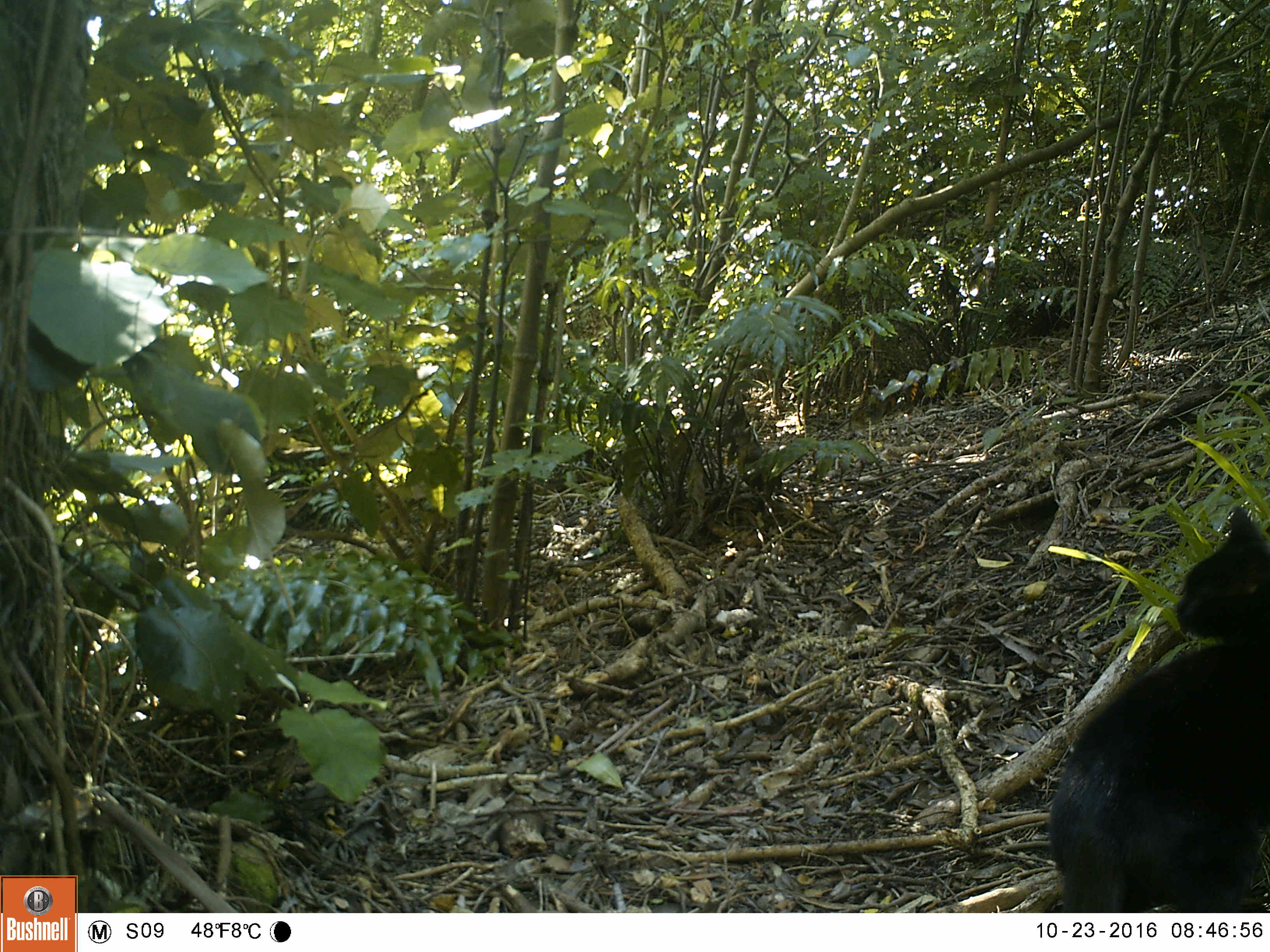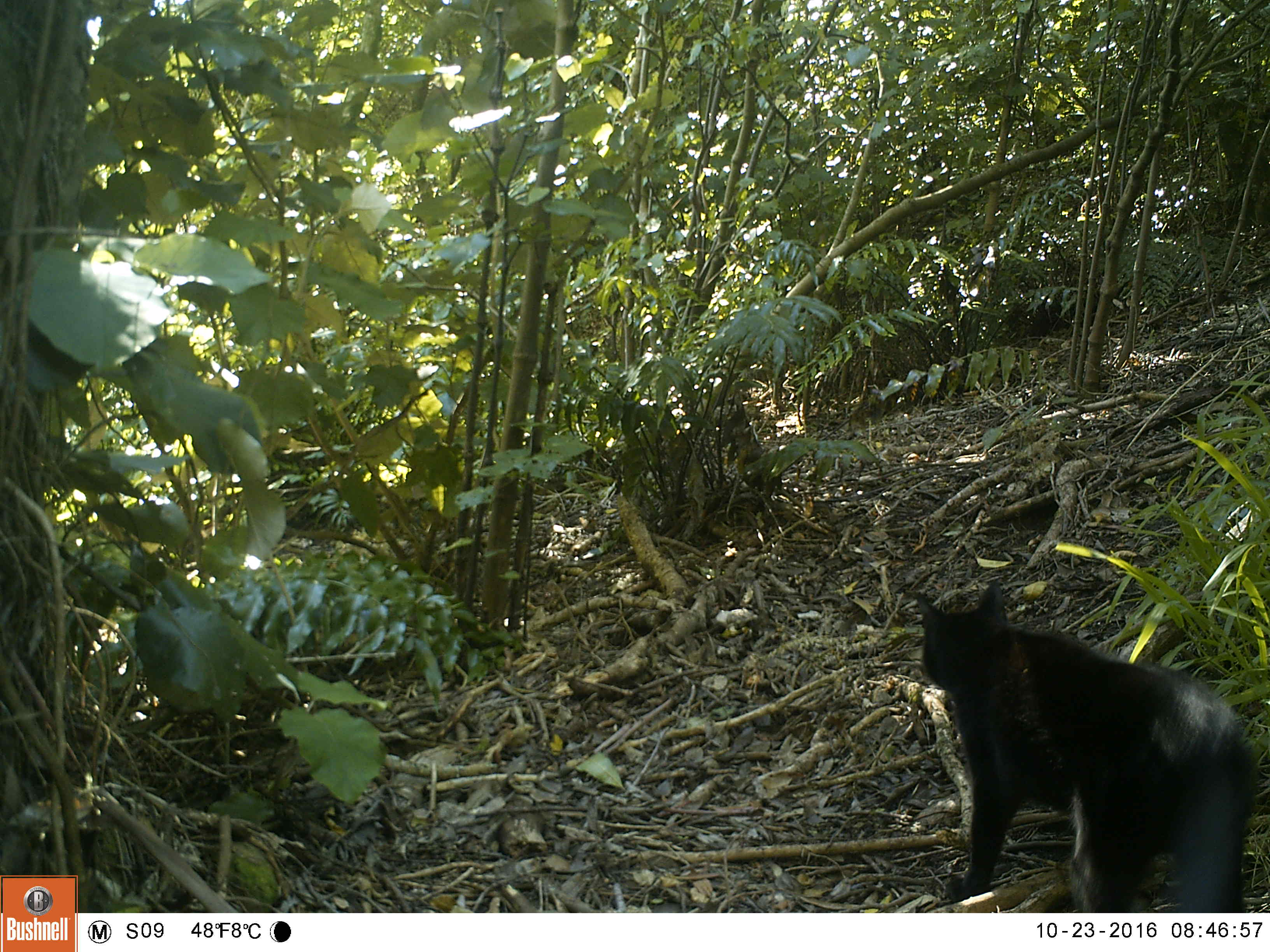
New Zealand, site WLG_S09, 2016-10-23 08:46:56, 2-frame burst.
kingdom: Animalia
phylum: Chordata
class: Mammalia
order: Carnivora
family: Felidae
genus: Felis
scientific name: Felis catus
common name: domestic cat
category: cat